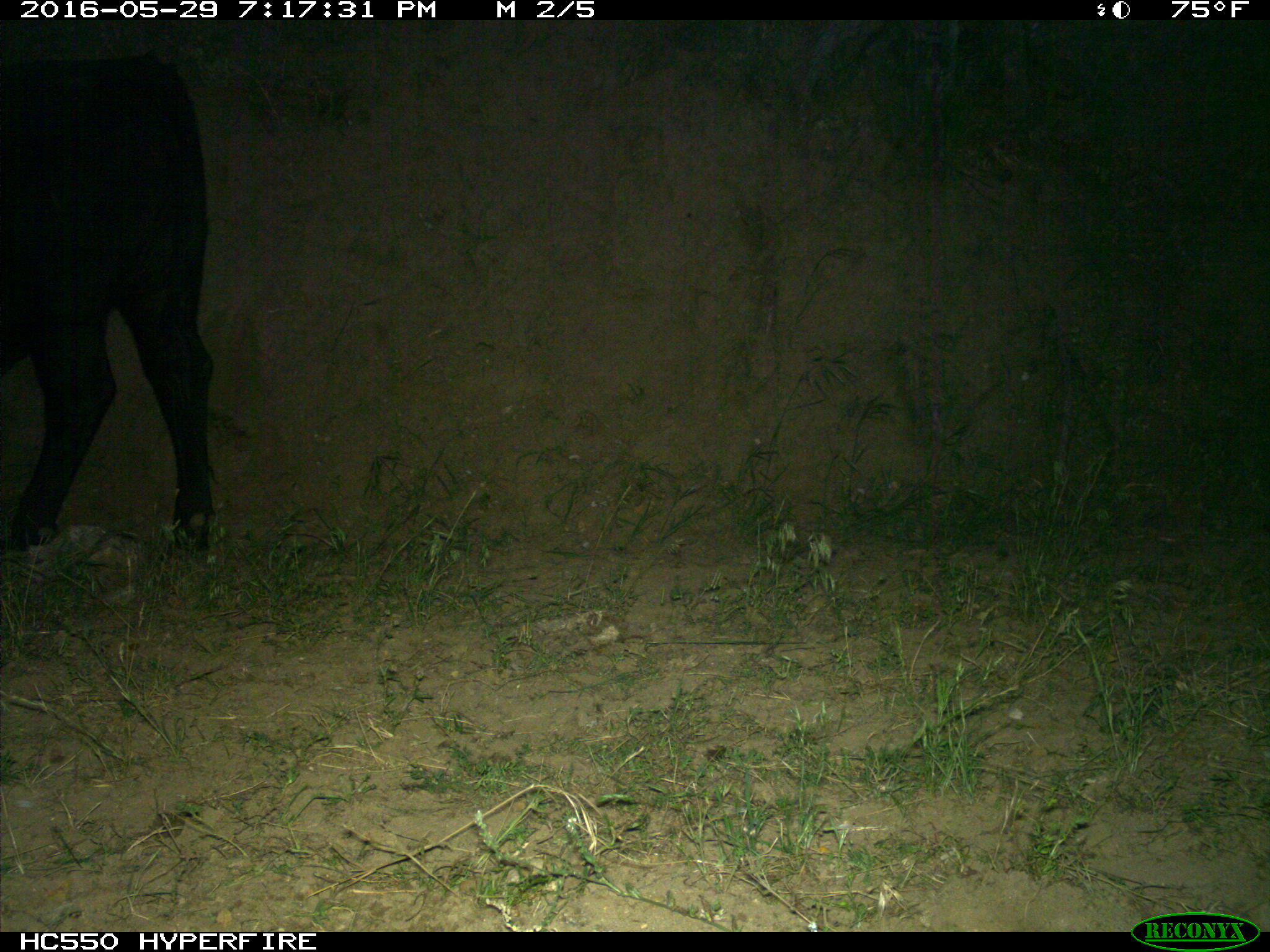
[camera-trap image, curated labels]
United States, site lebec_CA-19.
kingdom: Animalia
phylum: Chordata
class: Mammalia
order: Artiodactyla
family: Bovidae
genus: Bos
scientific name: Bos taurus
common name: domestic cow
Bos taurus (domestic cow).